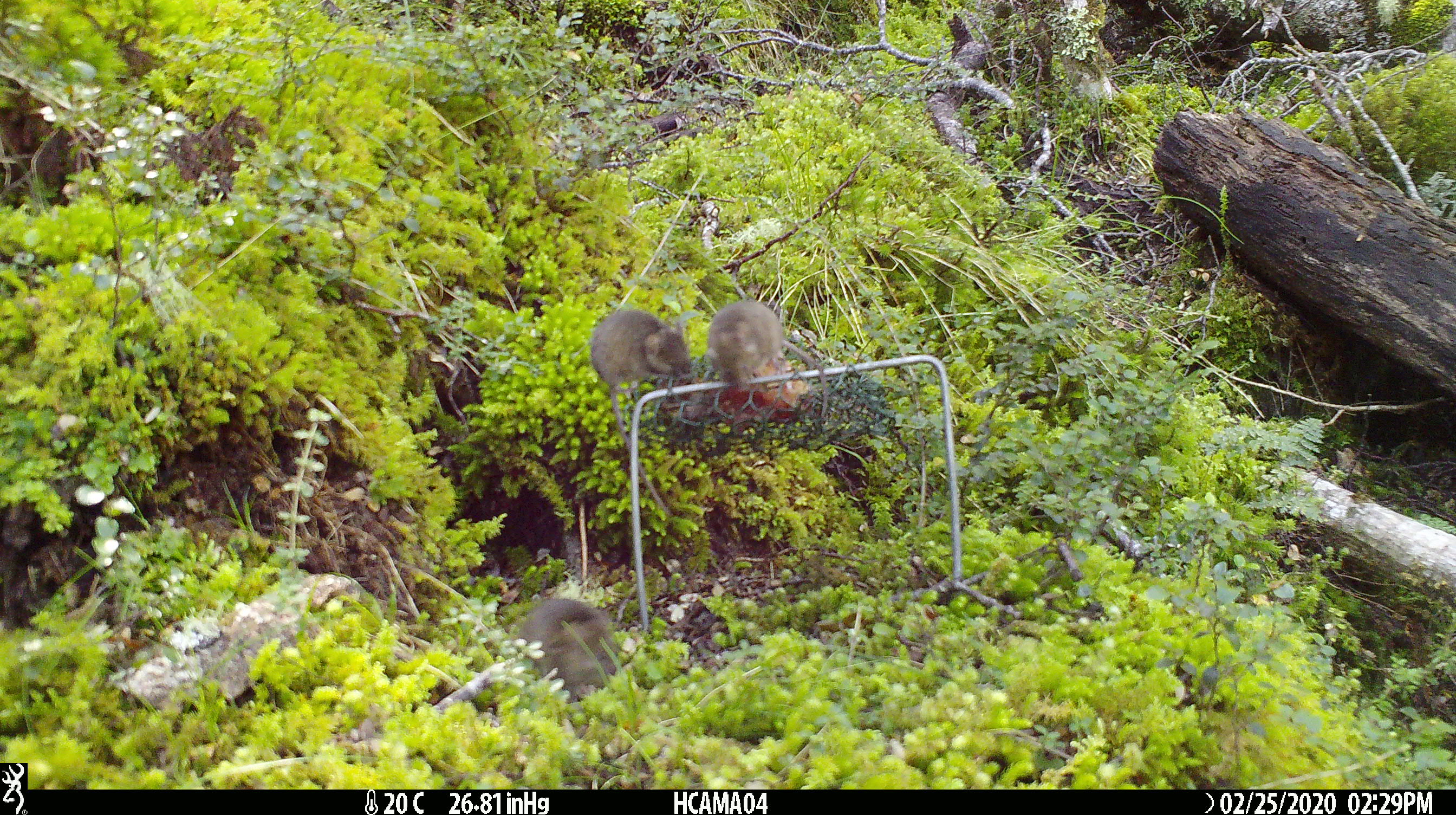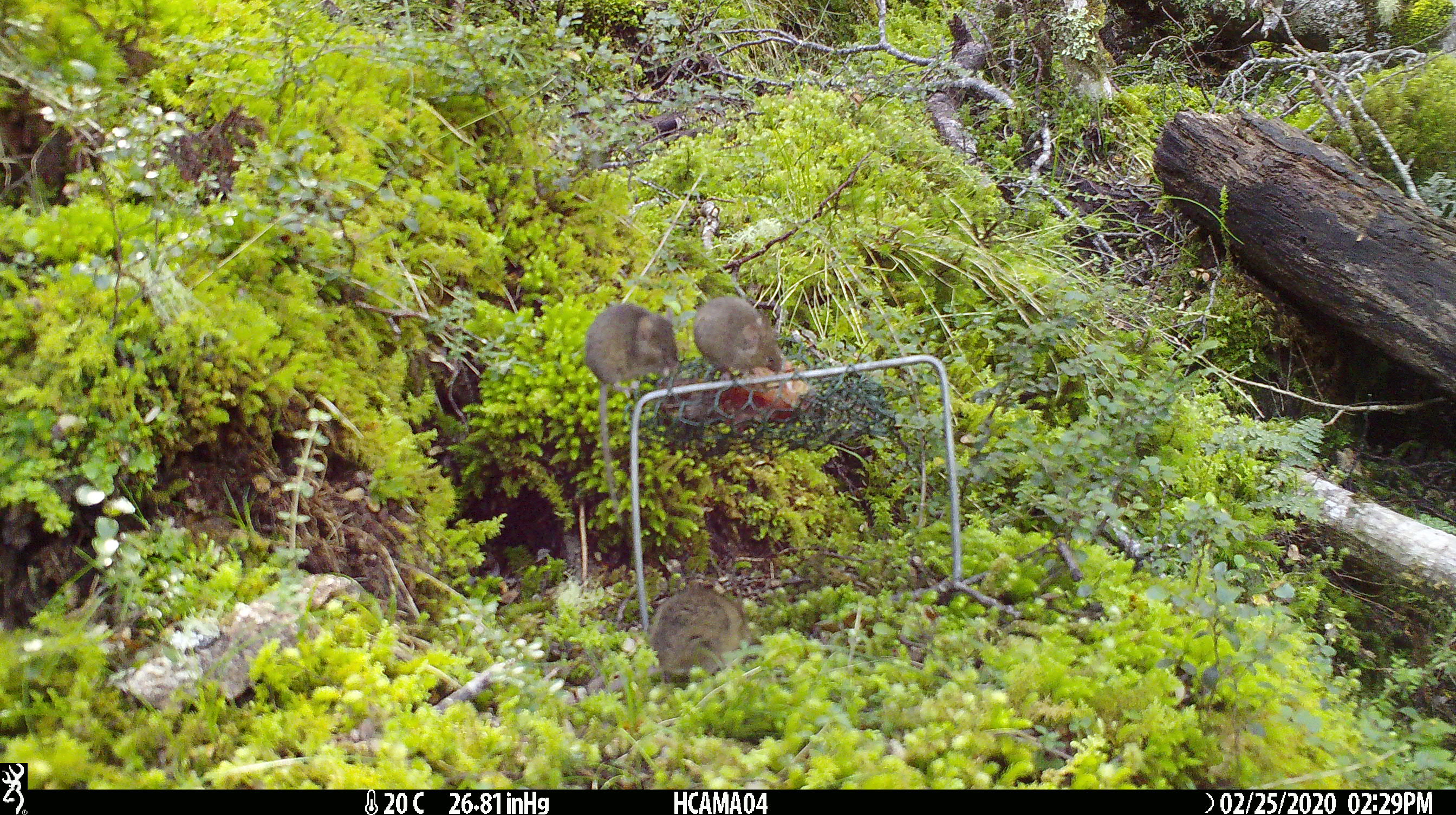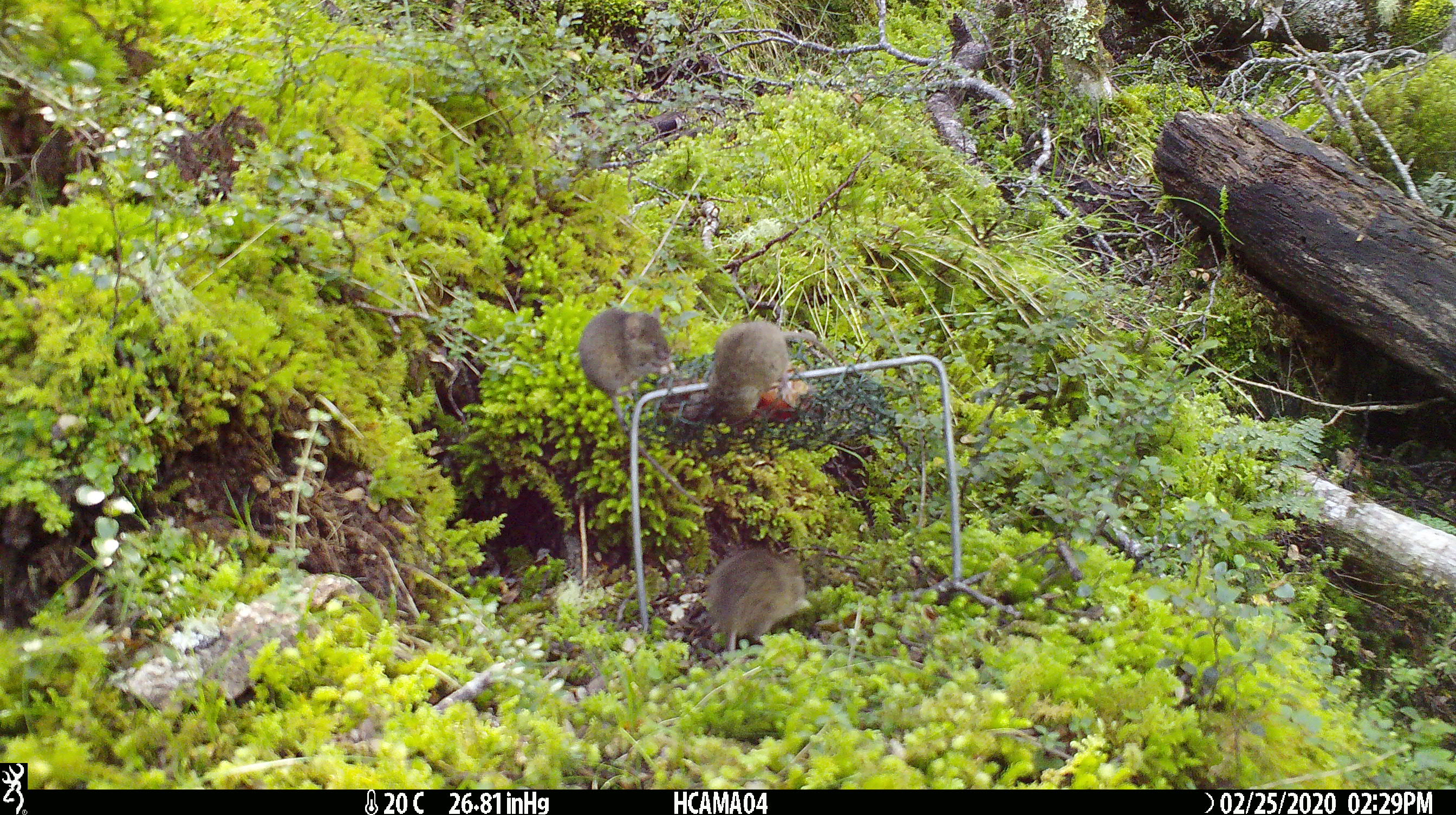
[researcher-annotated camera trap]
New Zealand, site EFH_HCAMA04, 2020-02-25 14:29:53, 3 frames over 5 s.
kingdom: Animalia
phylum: Chordata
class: Mammalia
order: Rodentia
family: Muridae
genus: Mus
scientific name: Mus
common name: mouse